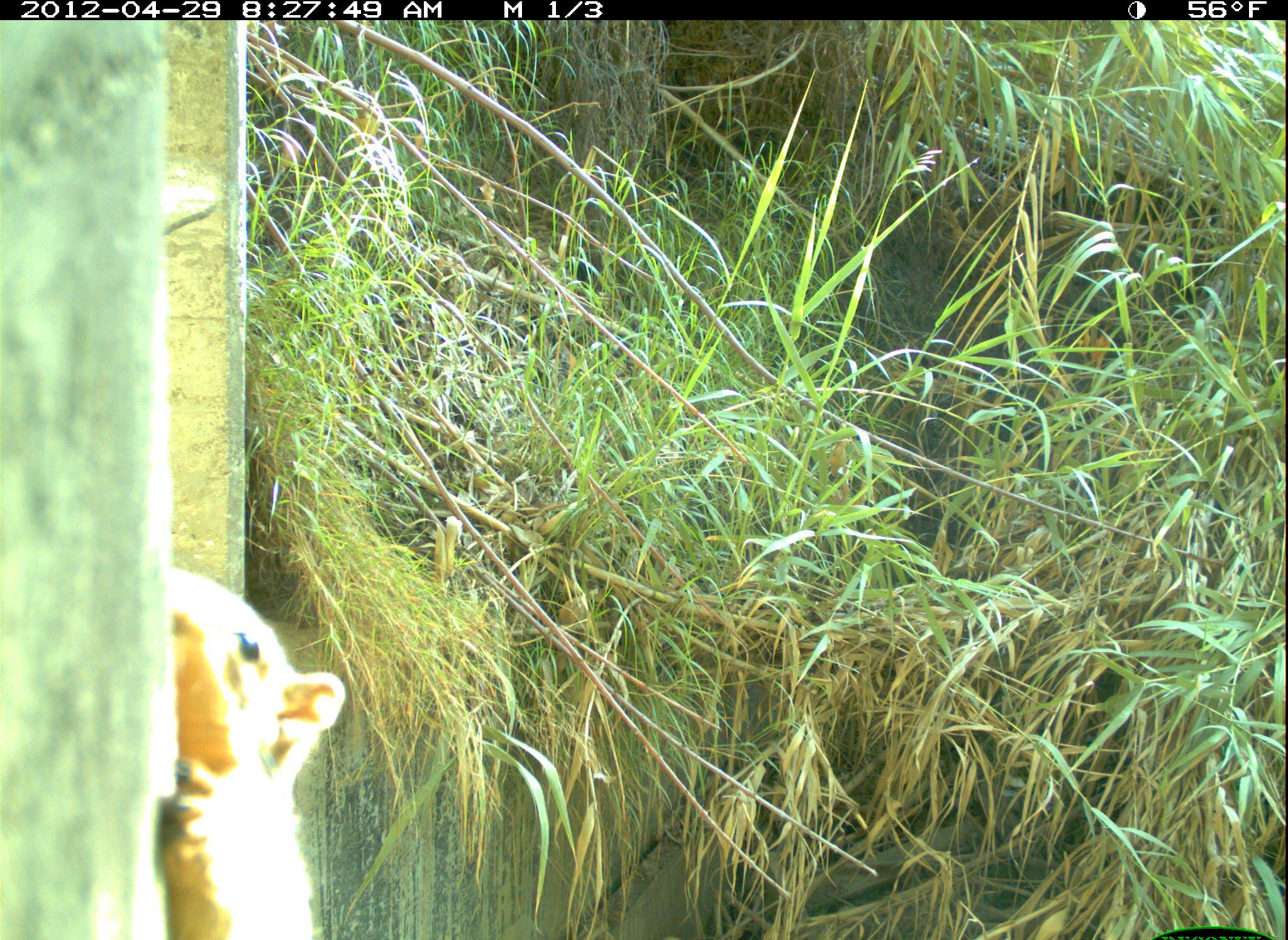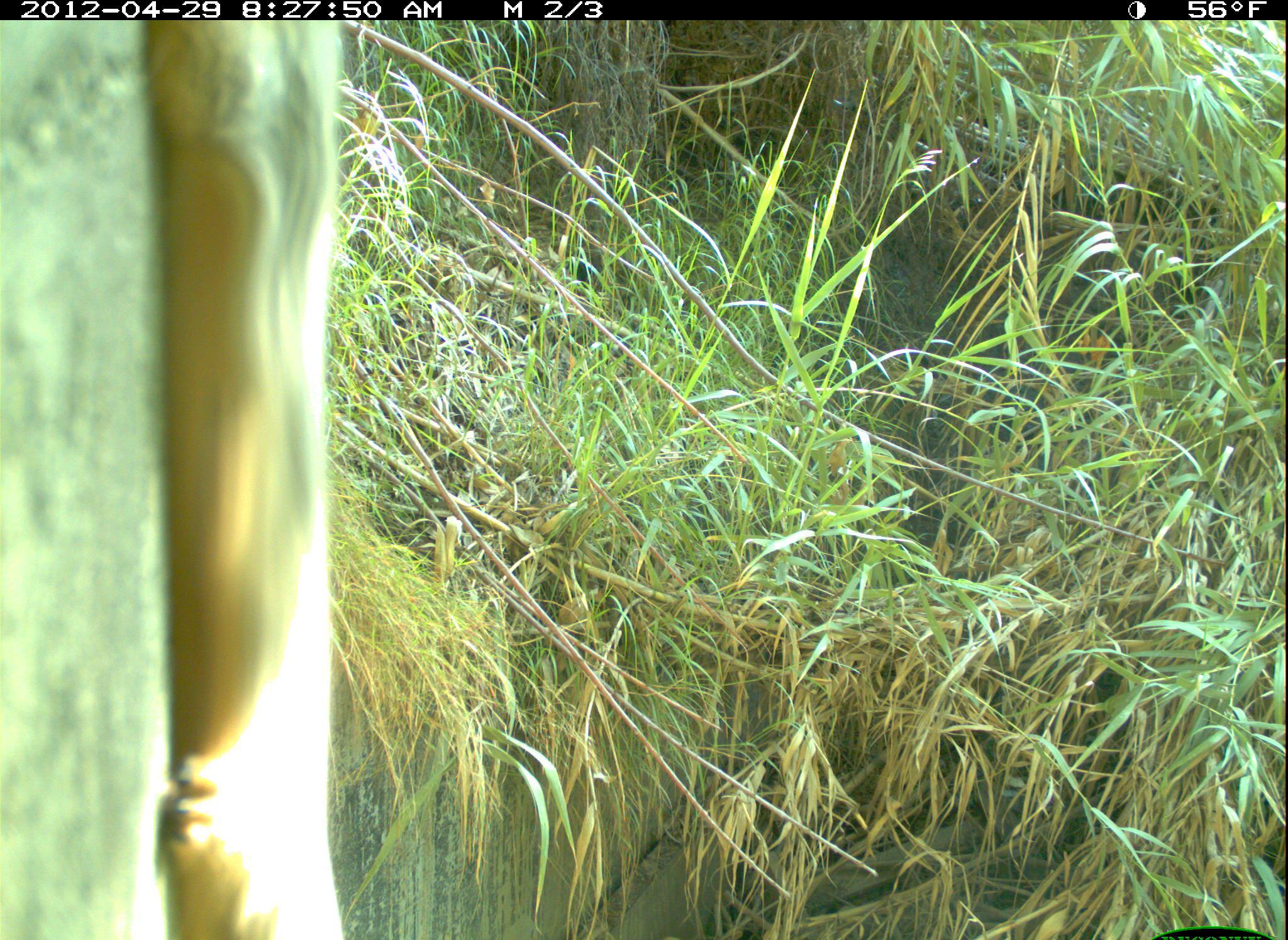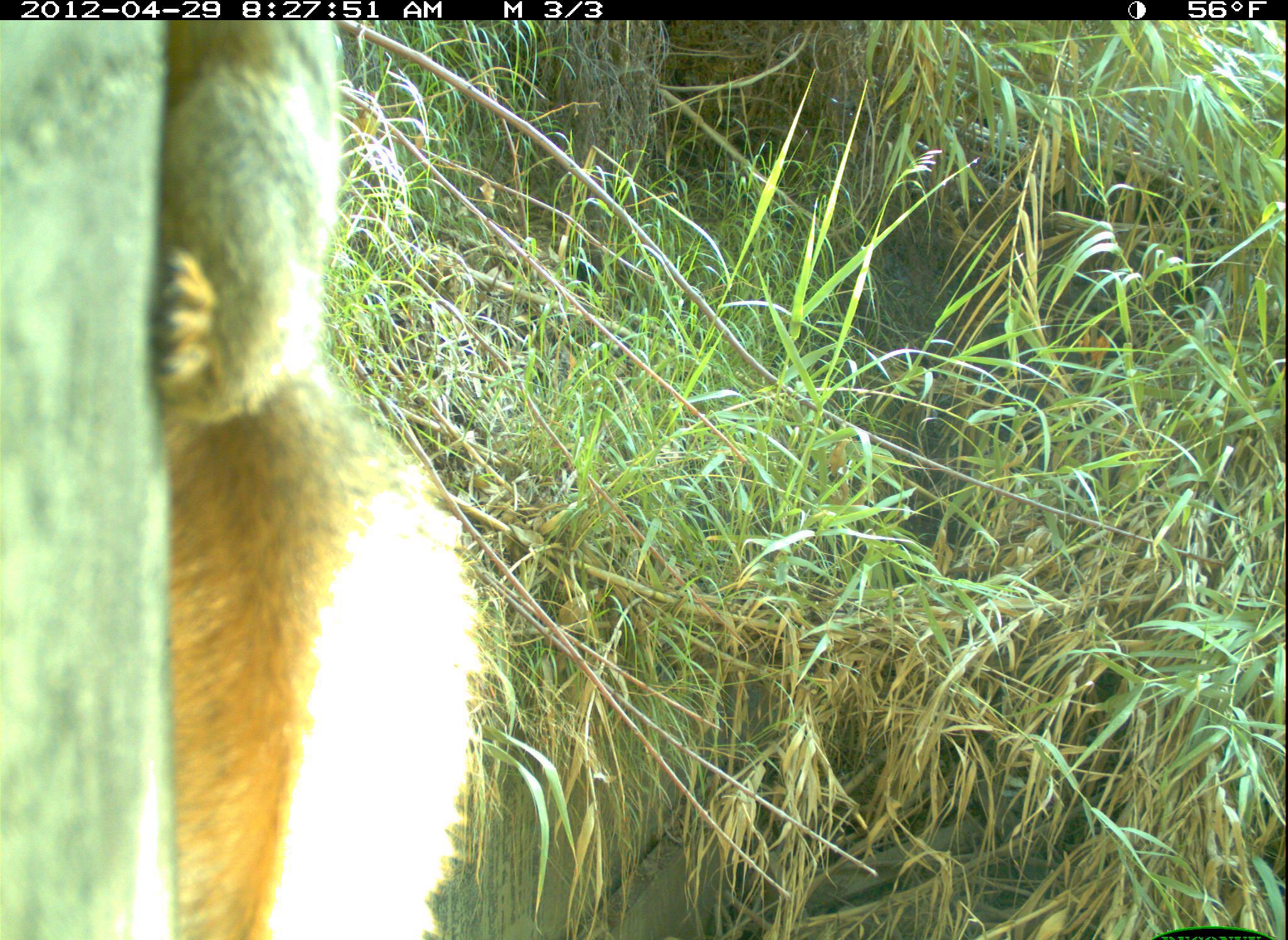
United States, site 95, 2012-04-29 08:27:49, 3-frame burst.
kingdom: Animalia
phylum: Chordata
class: Mammalia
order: Rodentia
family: Sciuridae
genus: Sciurus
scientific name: Sciurus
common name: squirrel